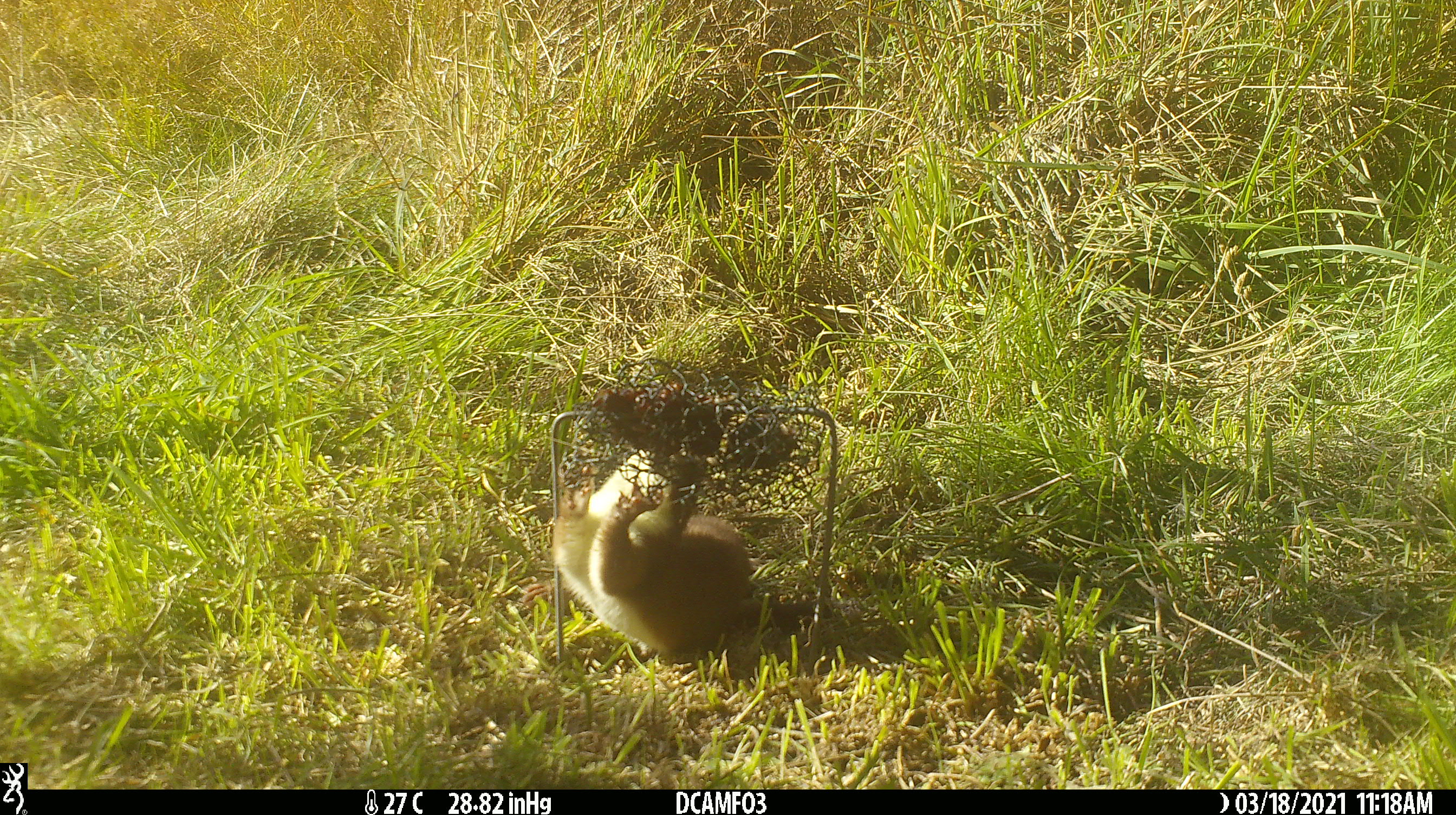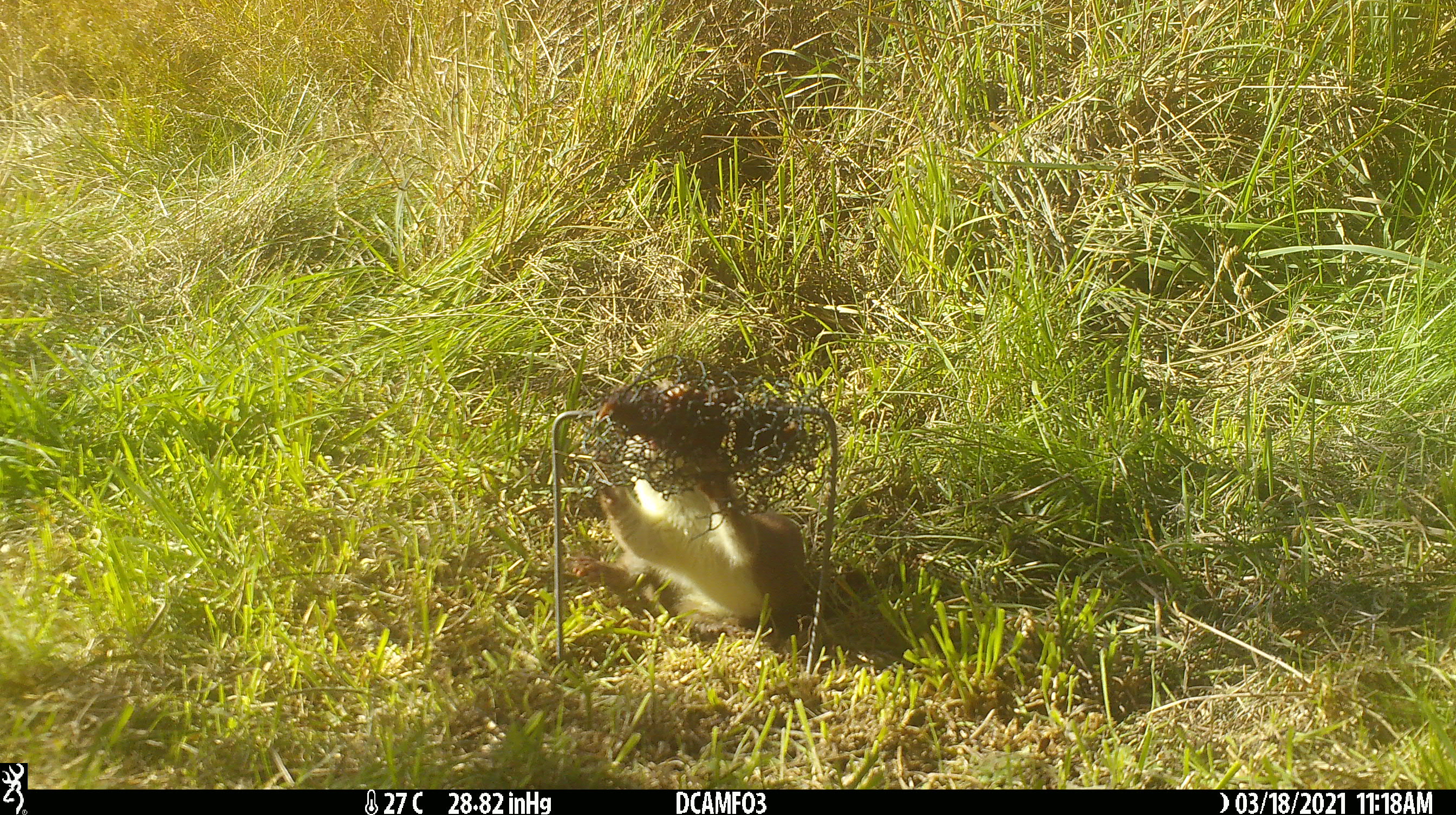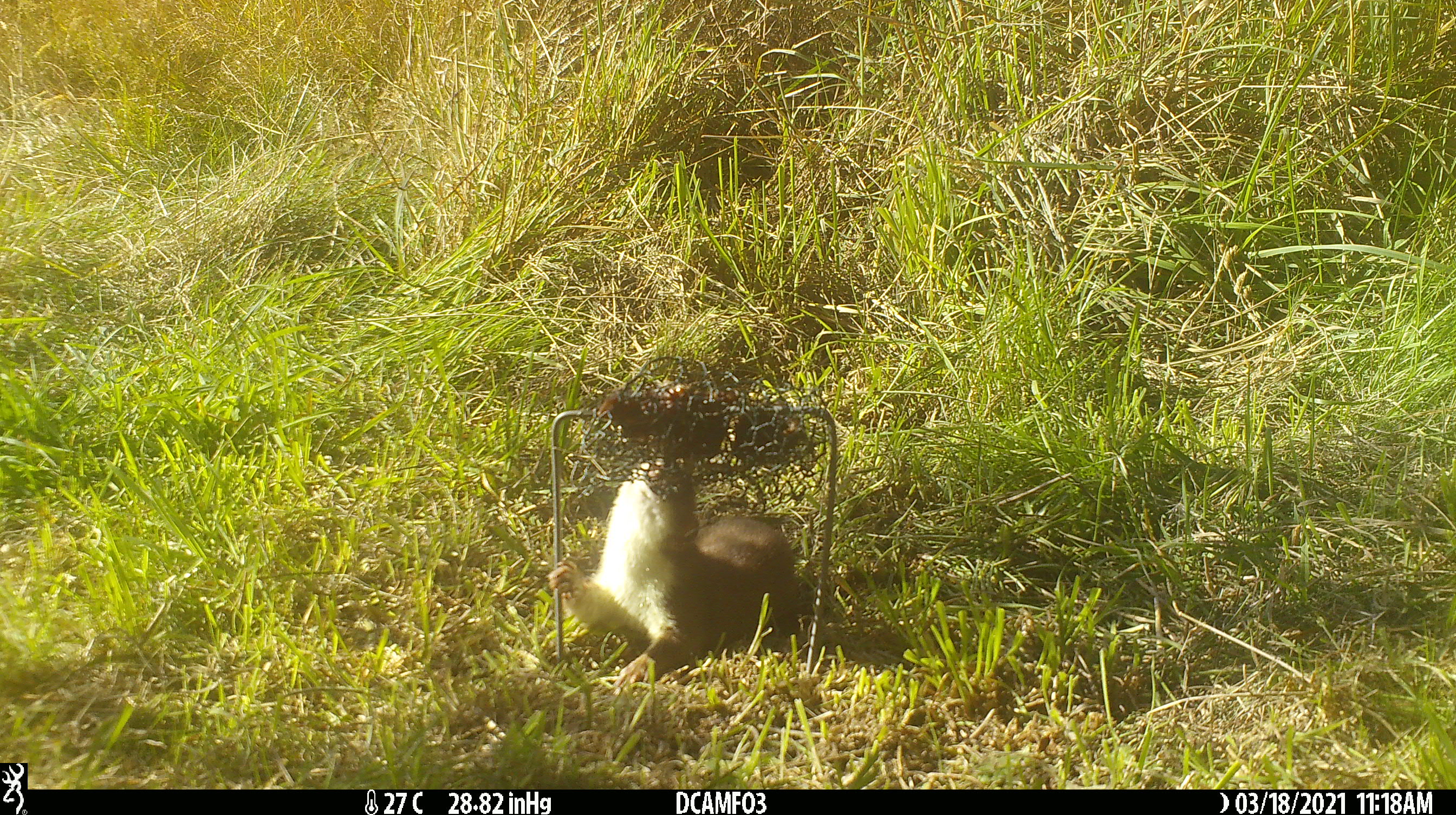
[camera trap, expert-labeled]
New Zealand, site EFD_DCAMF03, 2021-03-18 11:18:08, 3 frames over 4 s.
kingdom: Animalia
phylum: Chordata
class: Mammalia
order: Carnivora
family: Mustelidae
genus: Mustela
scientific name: Mustela erminea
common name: stoat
Stoat (Mustela erminea).